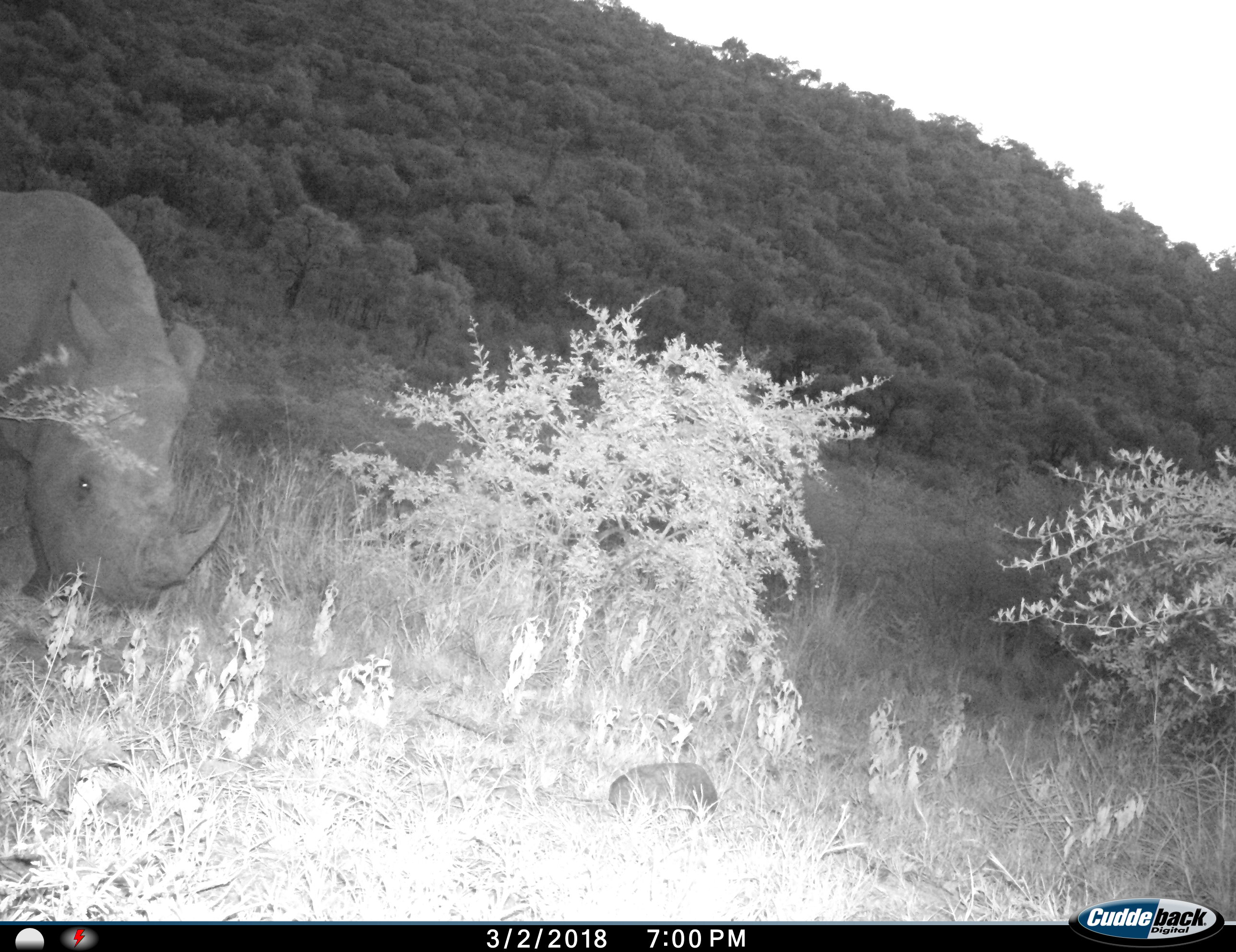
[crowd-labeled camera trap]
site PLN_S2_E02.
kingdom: Animalia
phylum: Chordata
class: Mammalia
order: Perissodactyla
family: Rhinocerotidae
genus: Ceratotherium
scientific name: Ceratotherium simum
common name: white rhinoceros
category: rhinoceroswhite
Rhinoceroswhite (white rhinoceros) (Ceratotherium simum), count 1. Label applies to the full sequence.